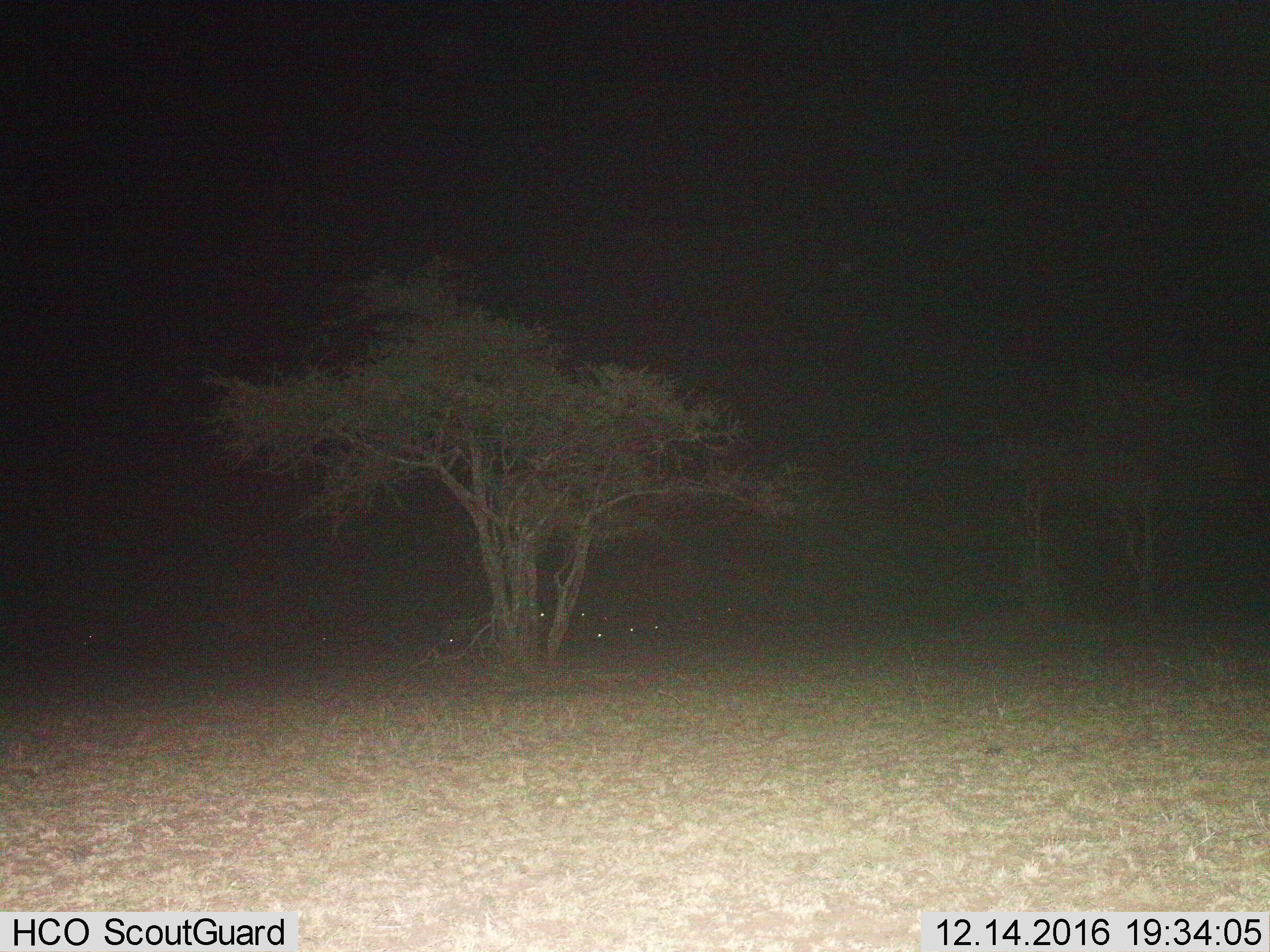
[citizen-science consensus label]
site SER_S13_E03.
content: unidentified animal